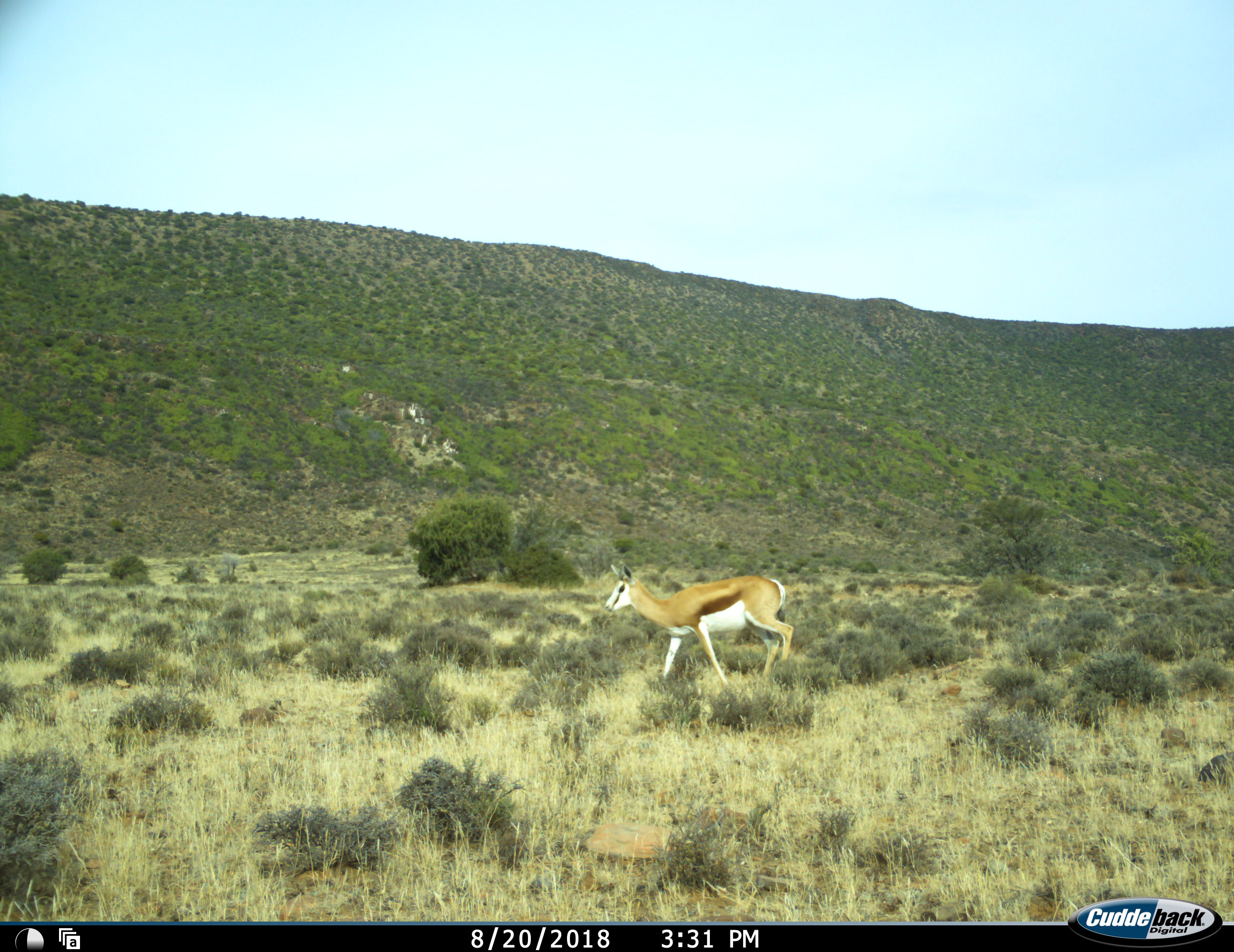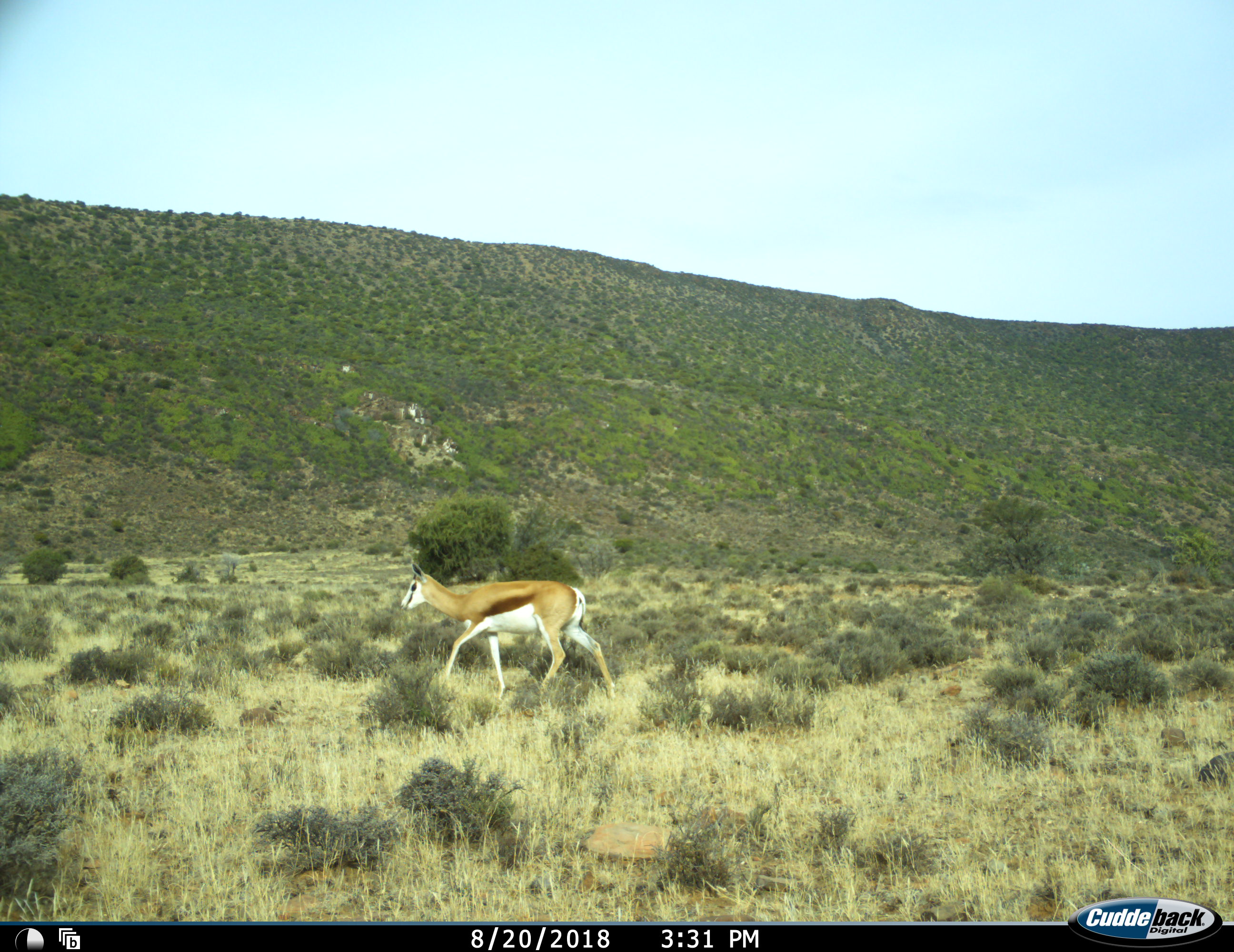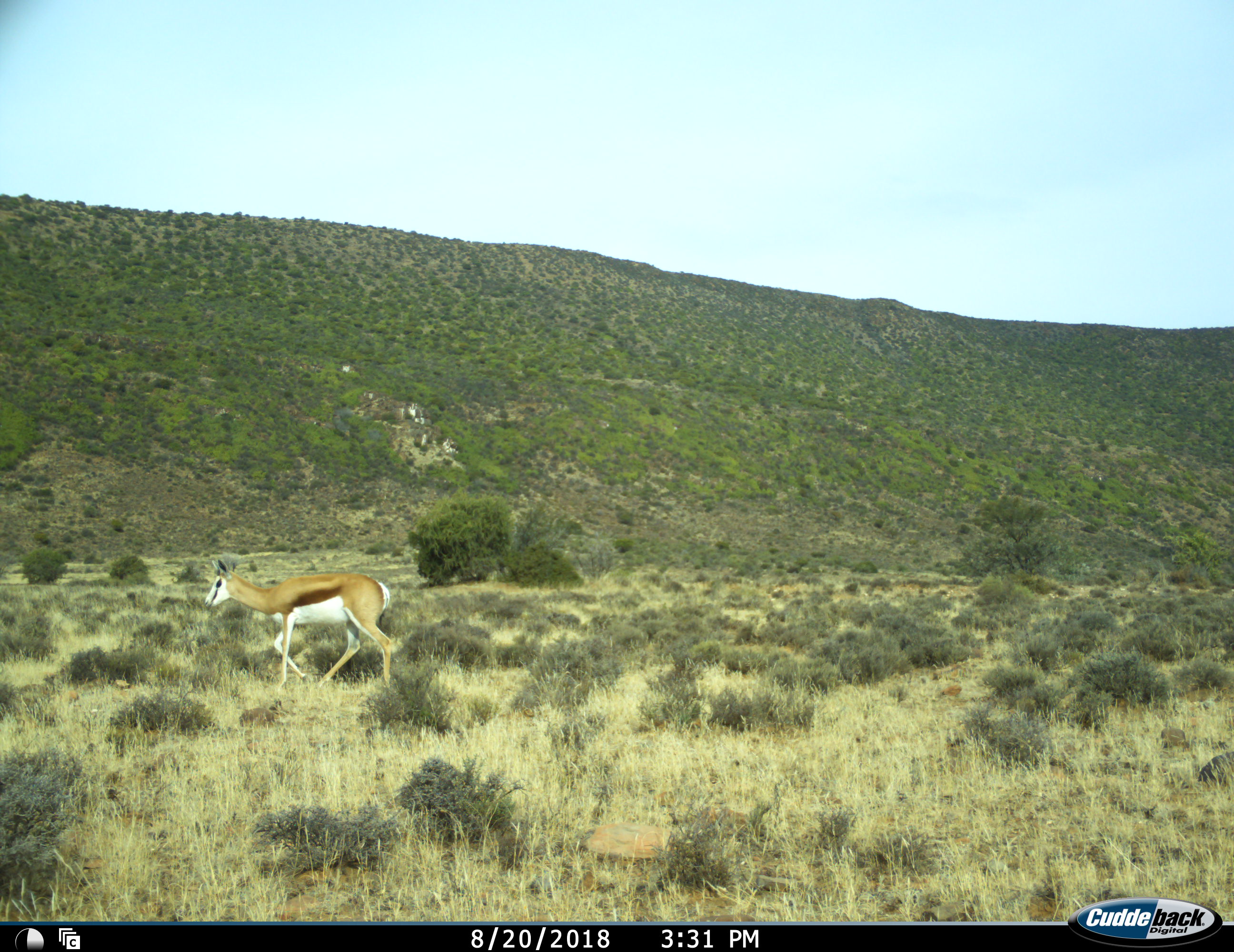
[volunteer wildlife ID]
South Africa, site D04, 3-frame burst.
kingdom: Animalia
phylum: Chordata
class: Mammalia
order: Artiodactyla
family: Bovidae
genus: Antidorcas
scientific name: Antidorcas marsupialis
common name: springbok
Springbok (Antidorcas marsupialis), count 1. Behavior (volunteer vote fractions): standing 0%, resting 0%, moving 100%, interacting 0%. Young present (vote fraction): 0%. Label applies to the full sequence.